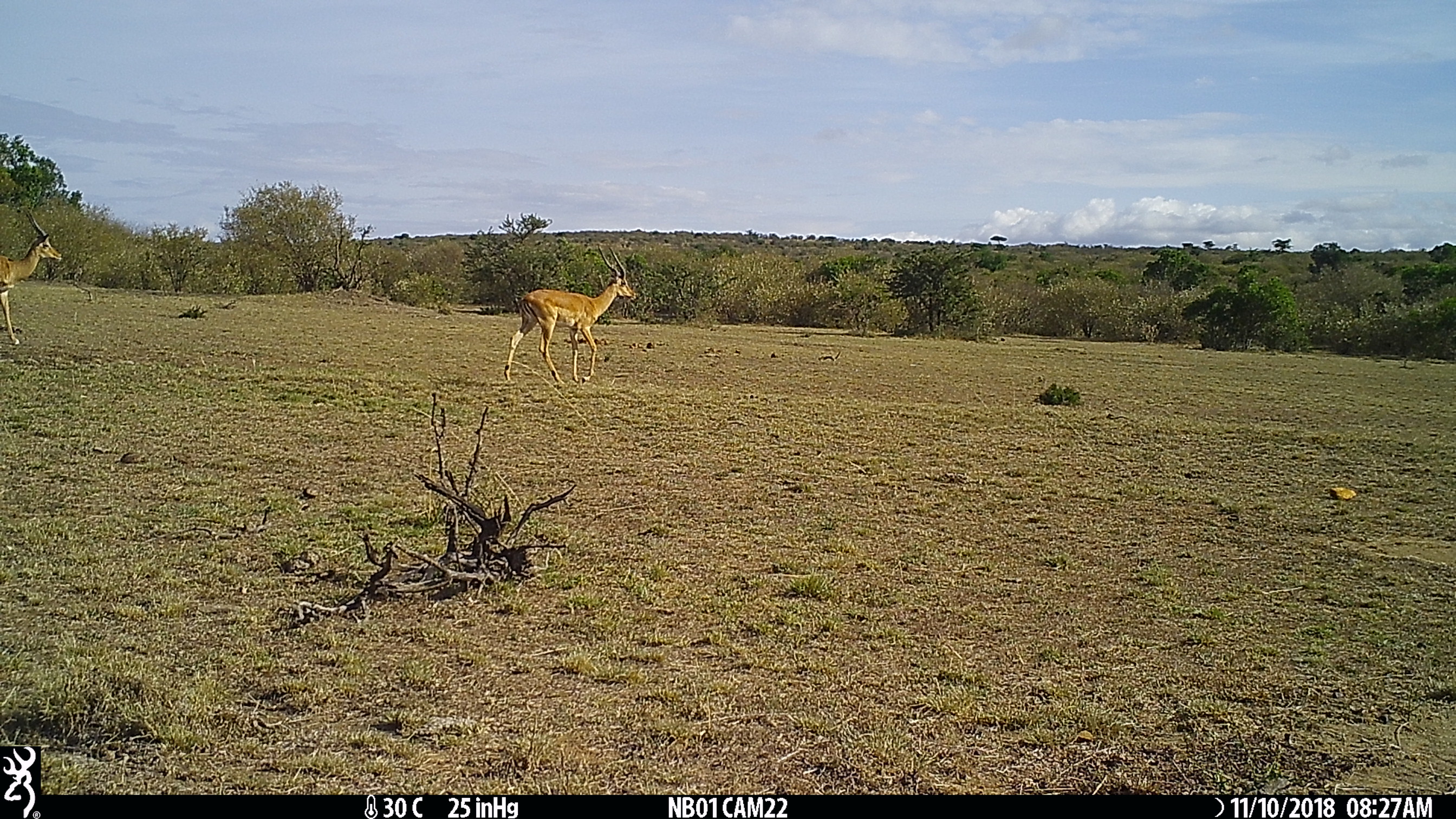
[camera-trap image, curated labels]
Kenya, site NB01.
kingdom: Animalia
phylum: Chordata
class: Mammalia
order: Artiodactyla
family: Bovidae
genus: Aepyceros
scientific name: Aepyceros melampus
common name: impala